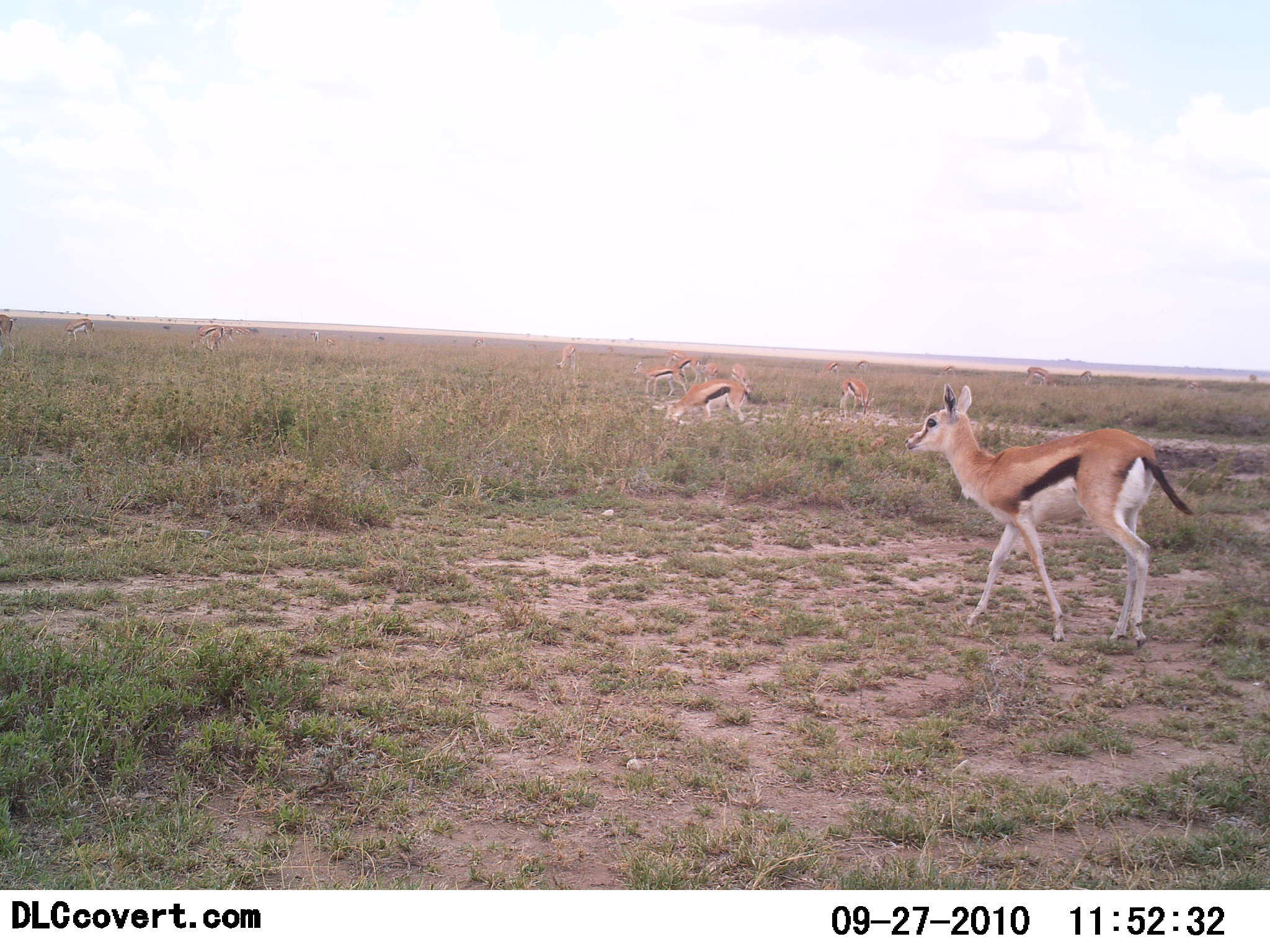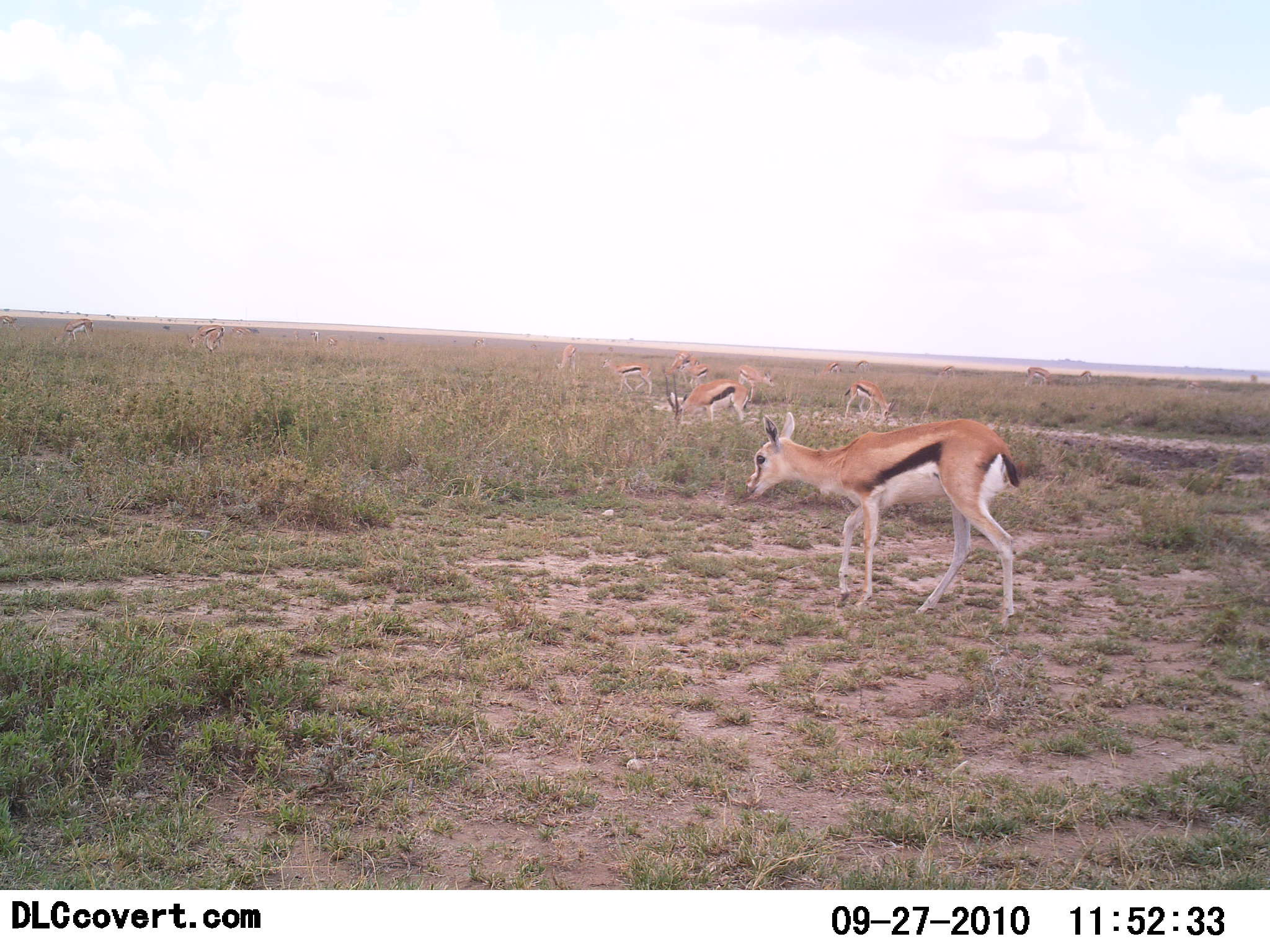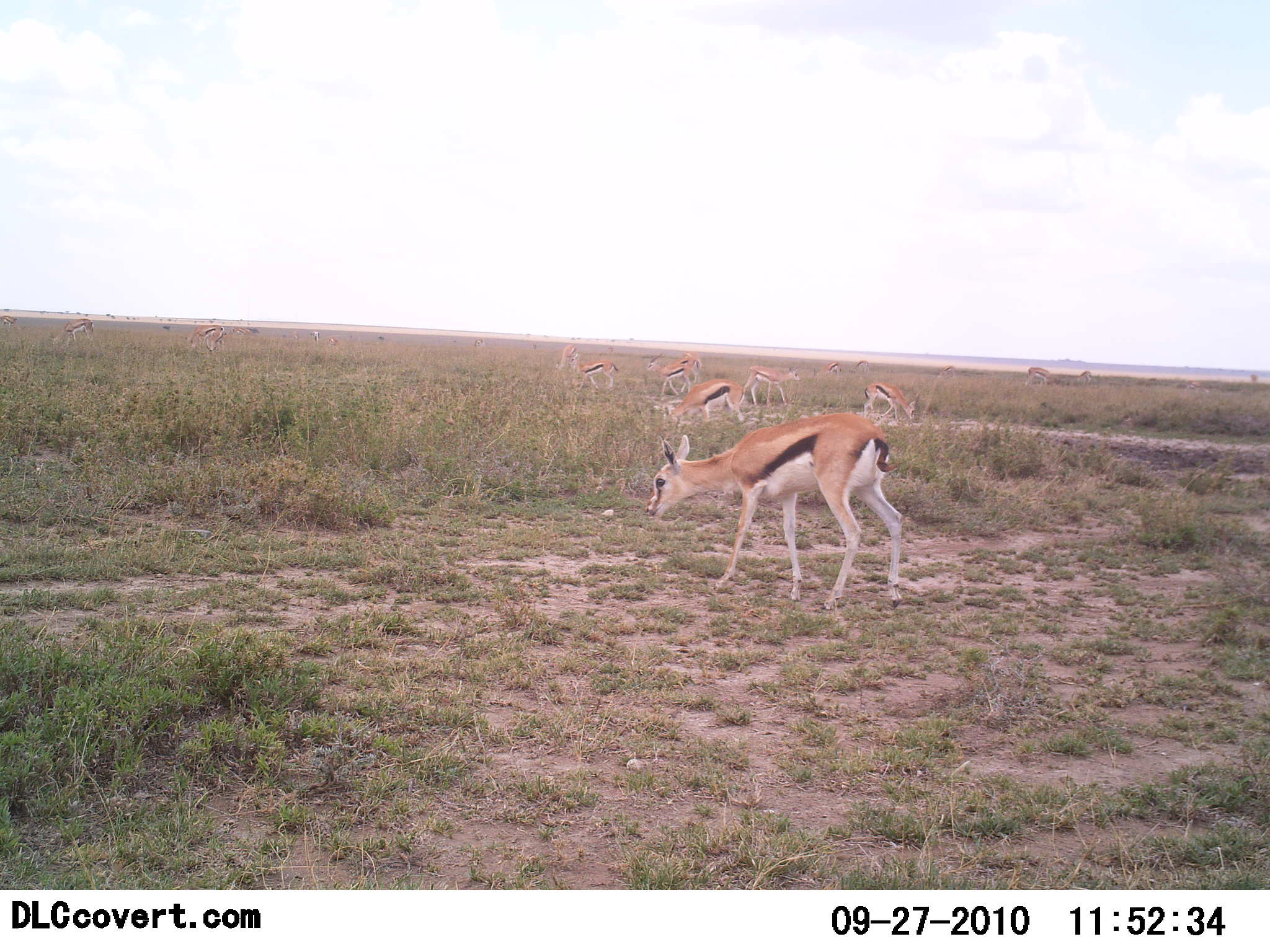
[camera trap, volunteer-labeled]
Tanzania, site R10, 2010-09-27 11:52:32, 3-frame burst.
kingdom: Animalia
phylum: Chordata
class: Mammalia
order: Artiodactyla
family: Bovidae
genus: Eudorcas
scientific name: Eudorcas thomsonii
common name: thomson's gazelle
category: gazellethomsons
Gazellethomsons (thomson's gazelle) (Eudorcas thomsonii), count 11-50. Behavior (volunteer vote fractions): standing 58%, resting 0%, moving 67%, interacting 0%. Young present (vote fraction): 8%. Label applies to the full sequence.